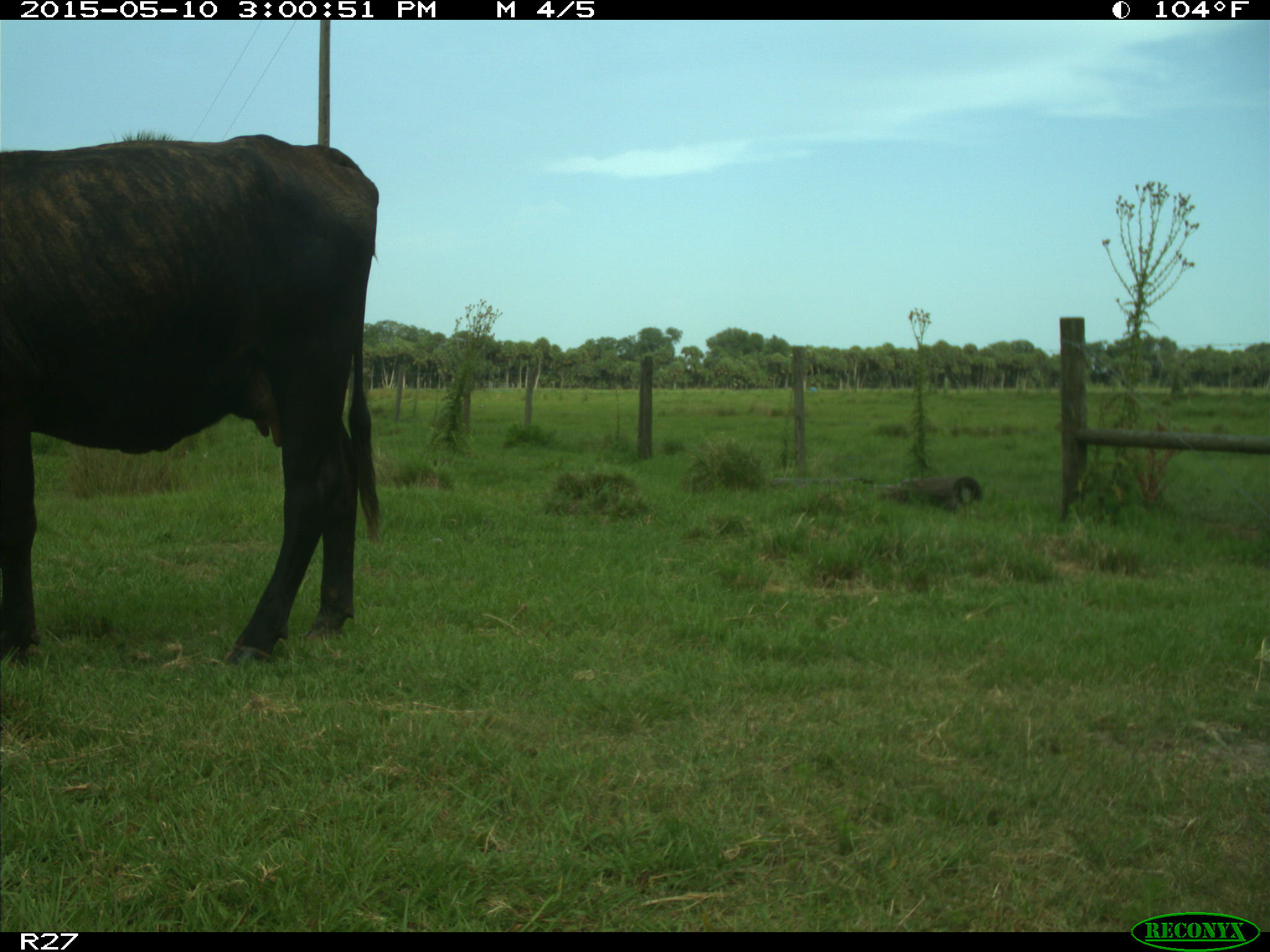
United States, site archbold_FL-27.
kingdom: Animalia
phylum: Chordata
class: Mammalia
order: Artiodactyla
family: Bovidae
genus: Bos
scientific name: Bos taurus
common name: domestic cow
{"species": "Bos taurus (domestic cow)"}